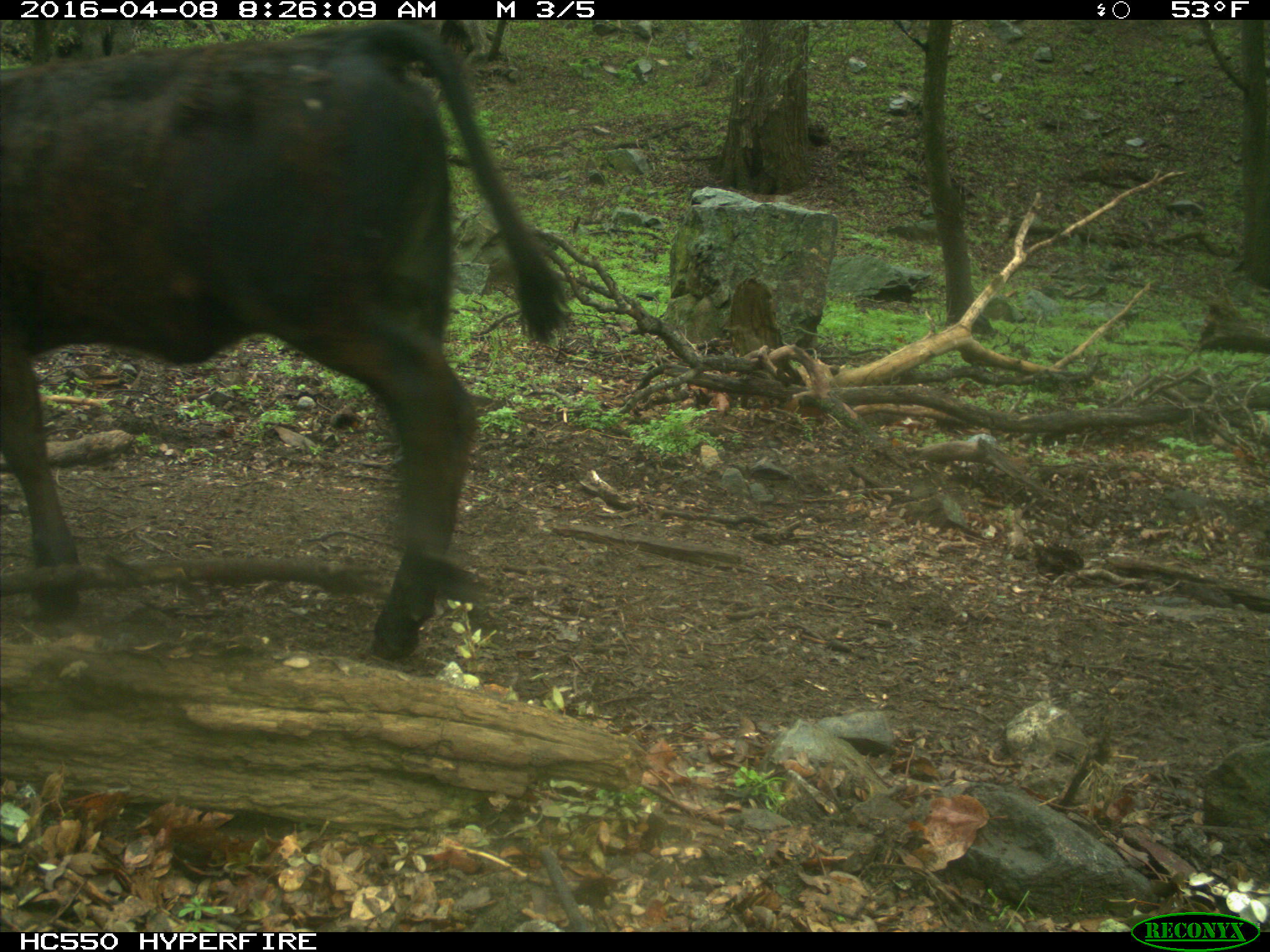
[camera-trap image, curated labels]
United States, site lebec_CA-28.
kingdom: Animalia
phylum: Chordata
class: Mammalia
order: Artiodactyla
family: Bovidae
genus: Bos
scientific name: Bos taurus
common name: domestic cow